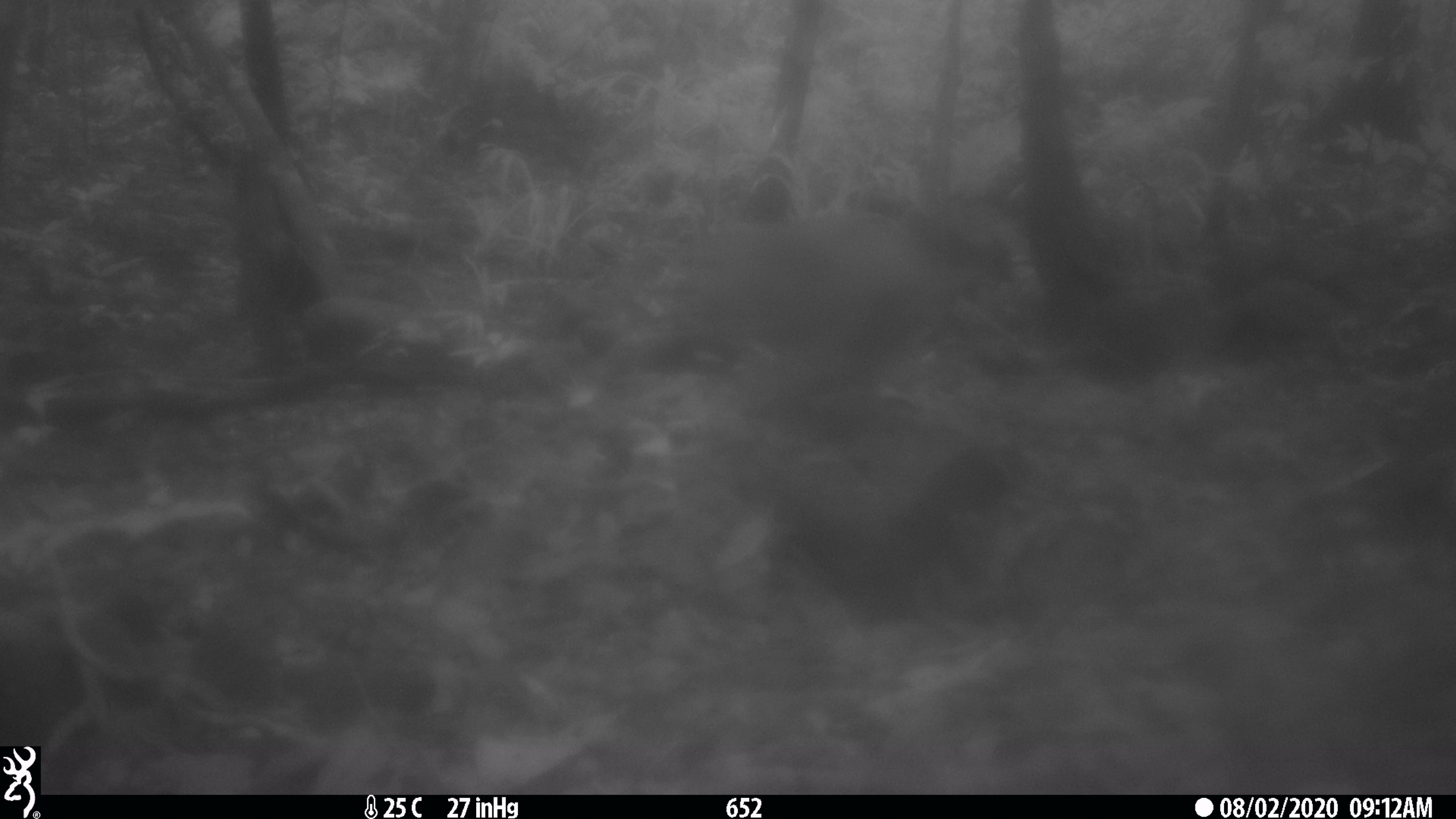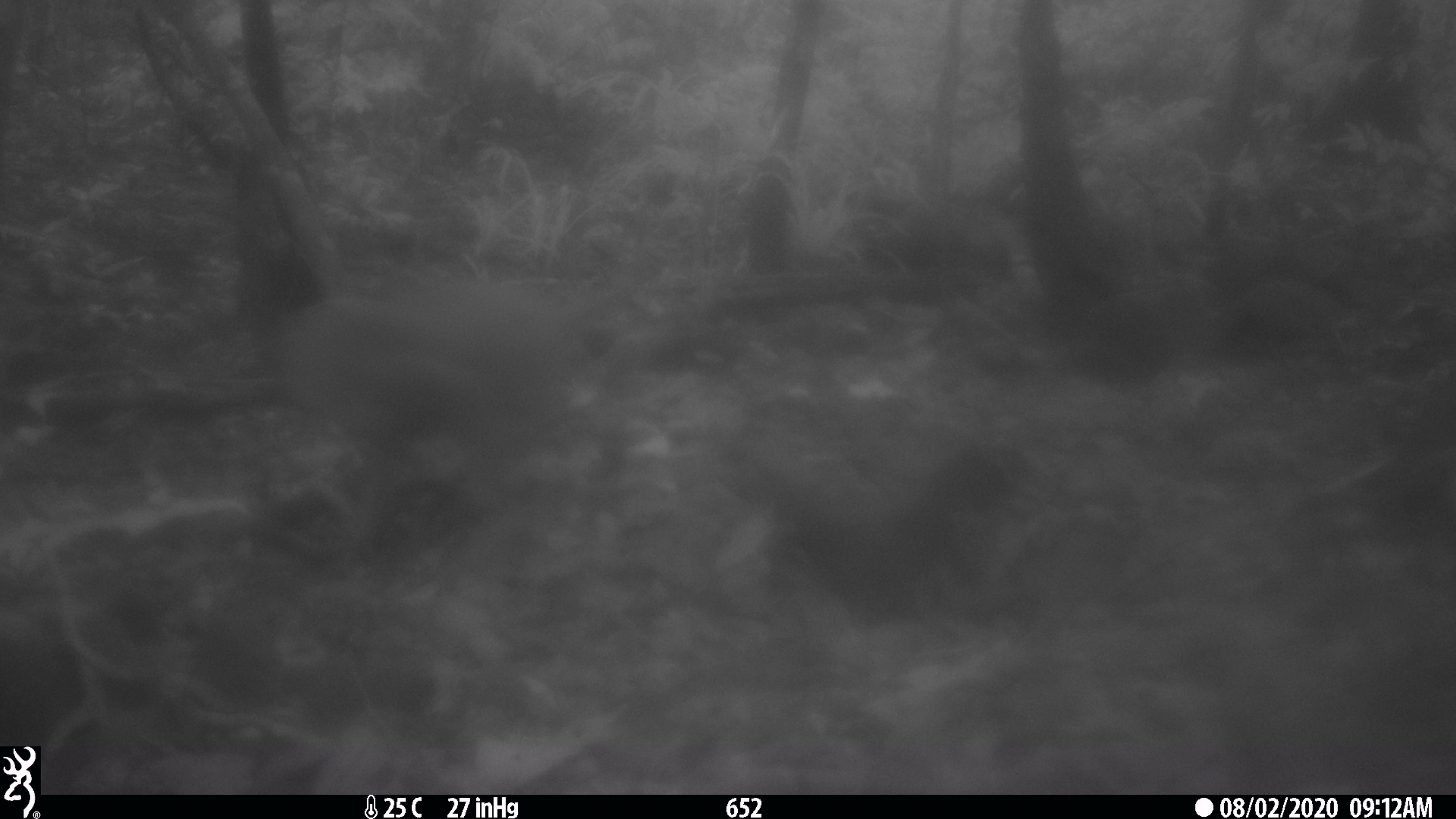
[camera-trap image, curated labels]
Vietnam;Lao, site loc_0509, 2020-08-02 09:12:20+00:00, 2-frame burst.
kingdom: Animalia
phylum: Chordata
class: Mammalia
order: Primates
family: Cercopithecidae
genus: Macaca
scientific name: Macaca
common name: macaques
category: assam or rhesus macaque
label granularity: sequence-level